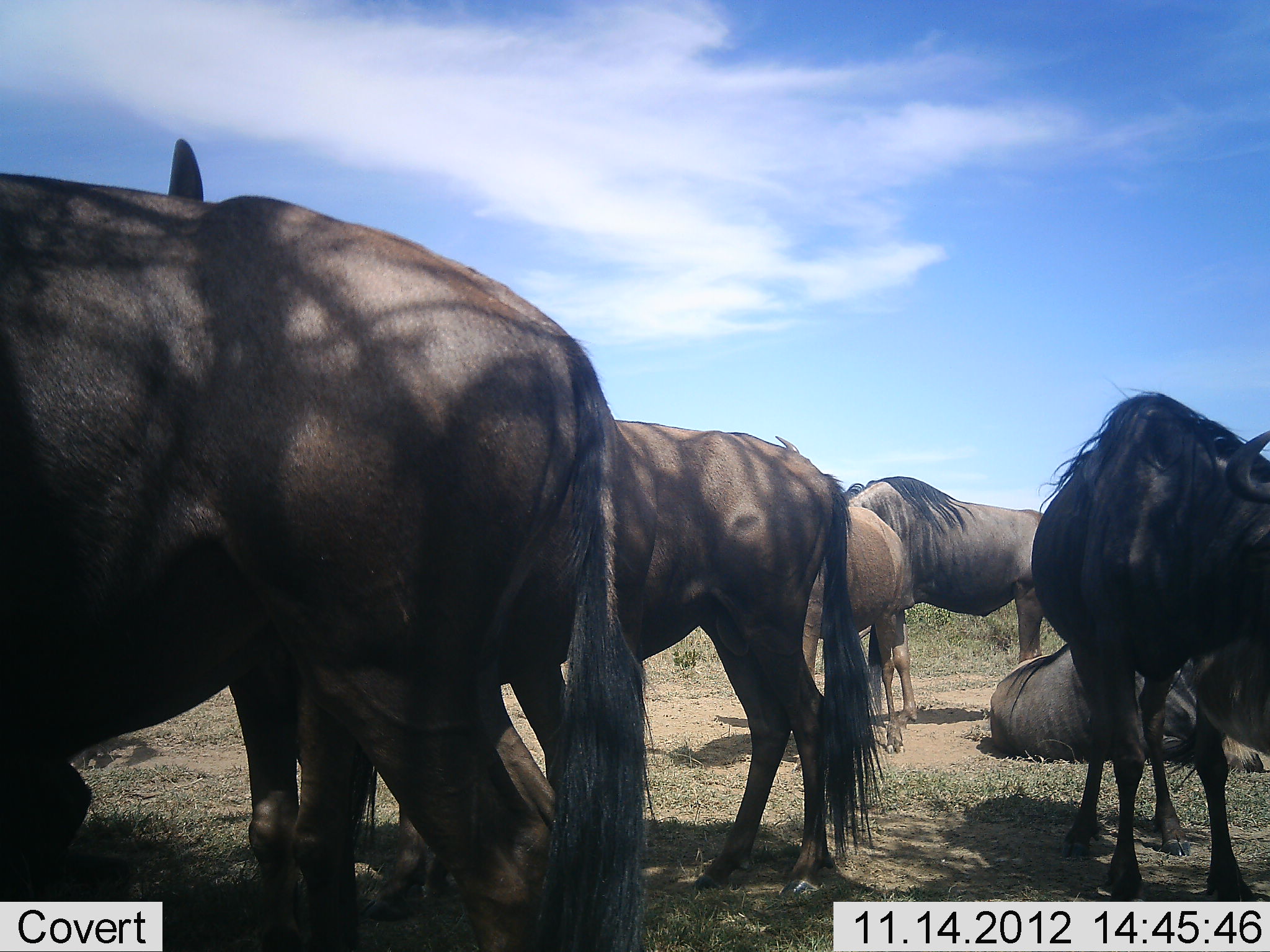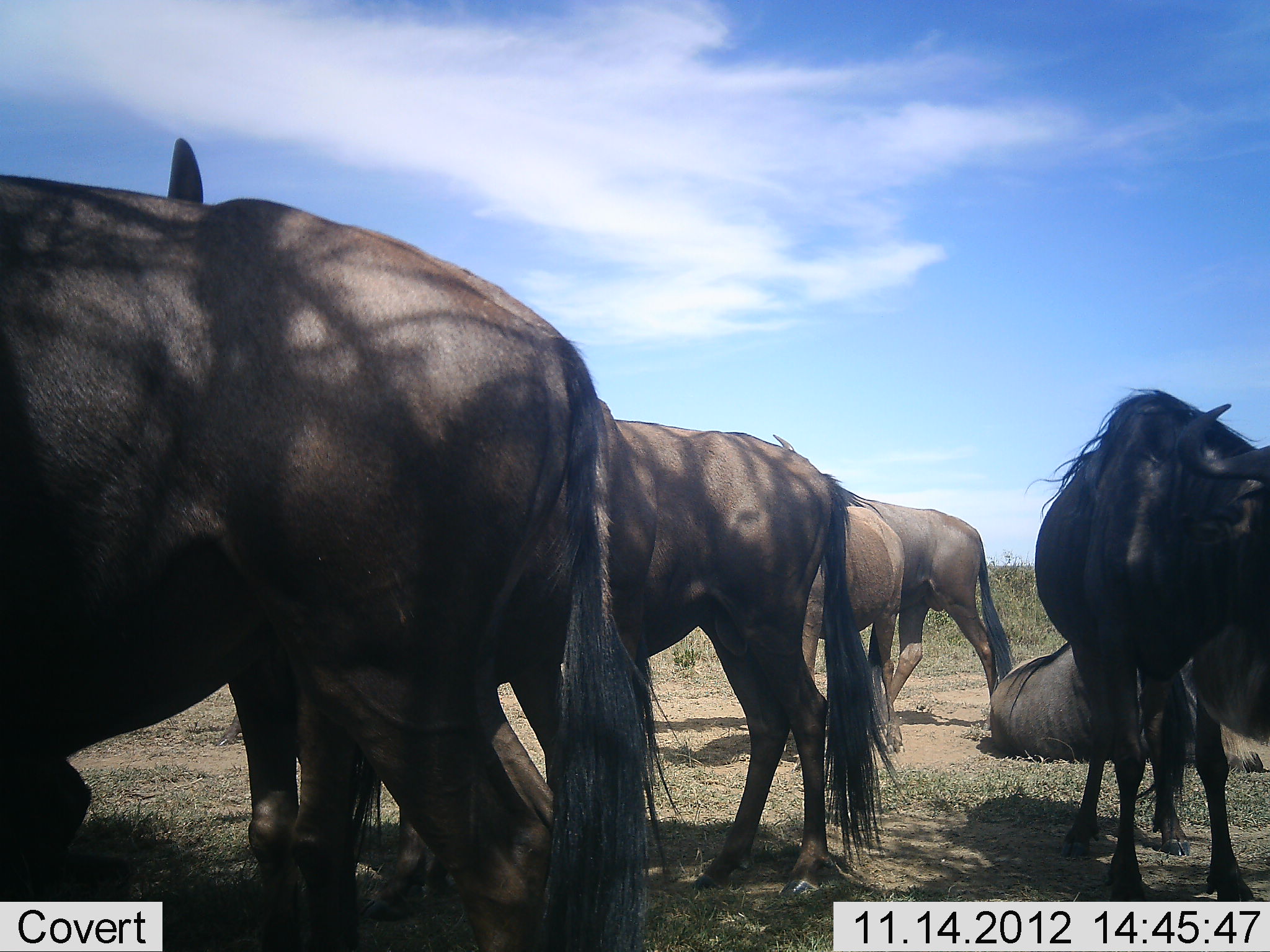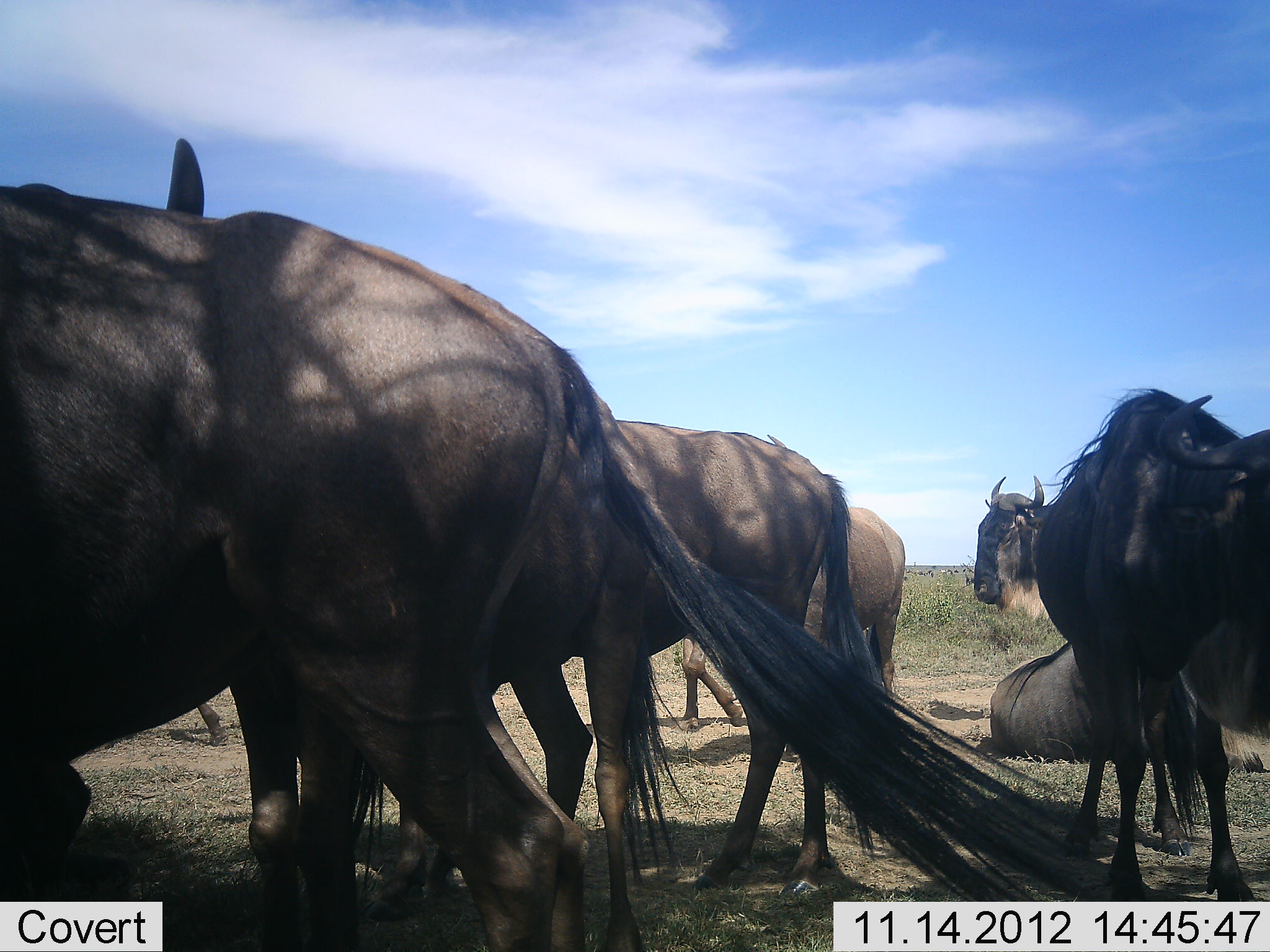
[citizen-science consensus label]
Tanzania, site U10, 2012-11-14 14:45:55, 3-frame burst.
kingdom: Animalia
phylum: Chordata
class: Mammalia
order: Artiodactyla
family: Bovidae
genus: Connochaetes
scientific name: Connochaetes taurinus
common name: blue wildebeest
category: wildebeest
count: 7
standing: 90%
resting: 90%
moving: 80%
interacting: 10%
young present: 0%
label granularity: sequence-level